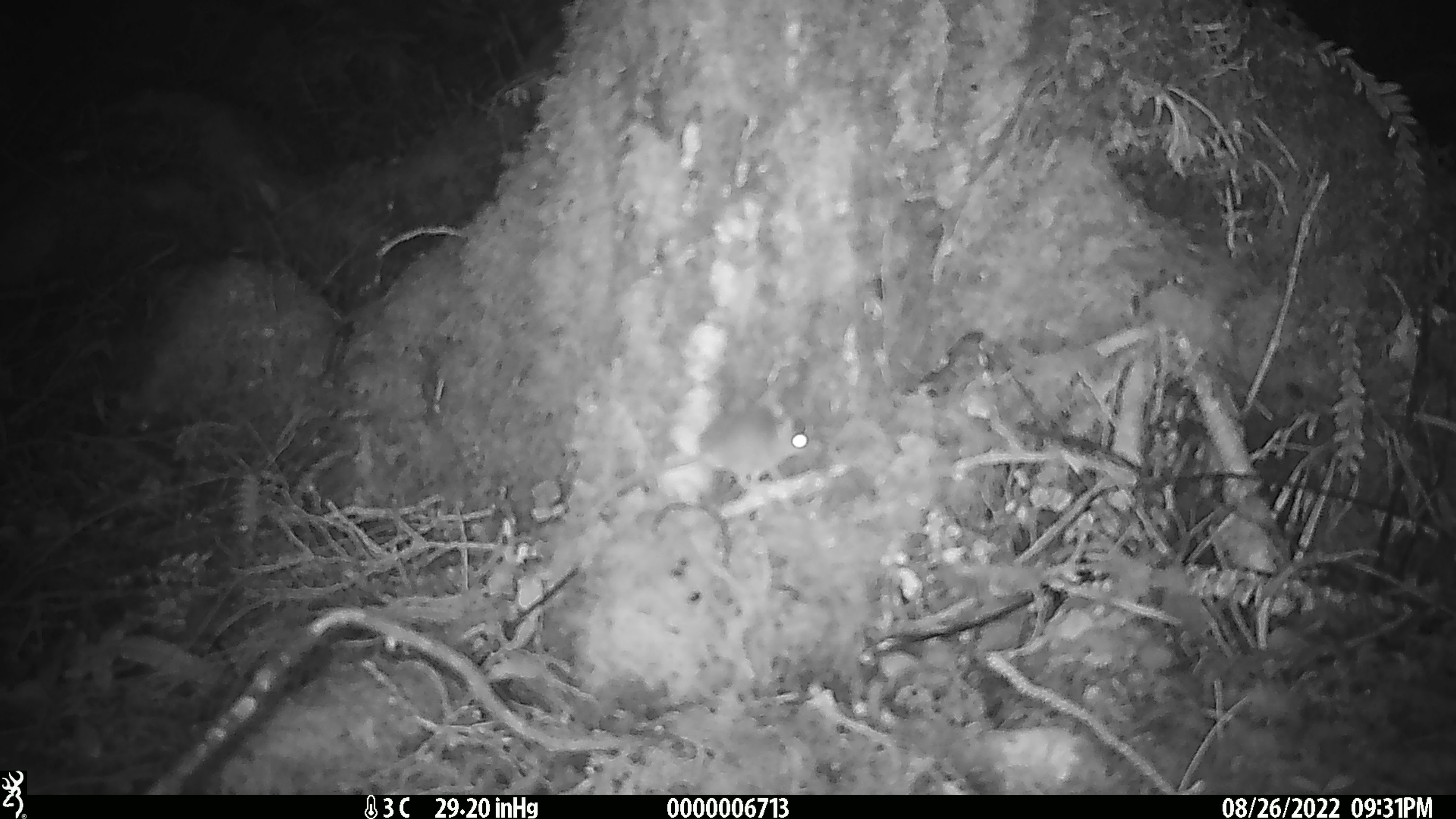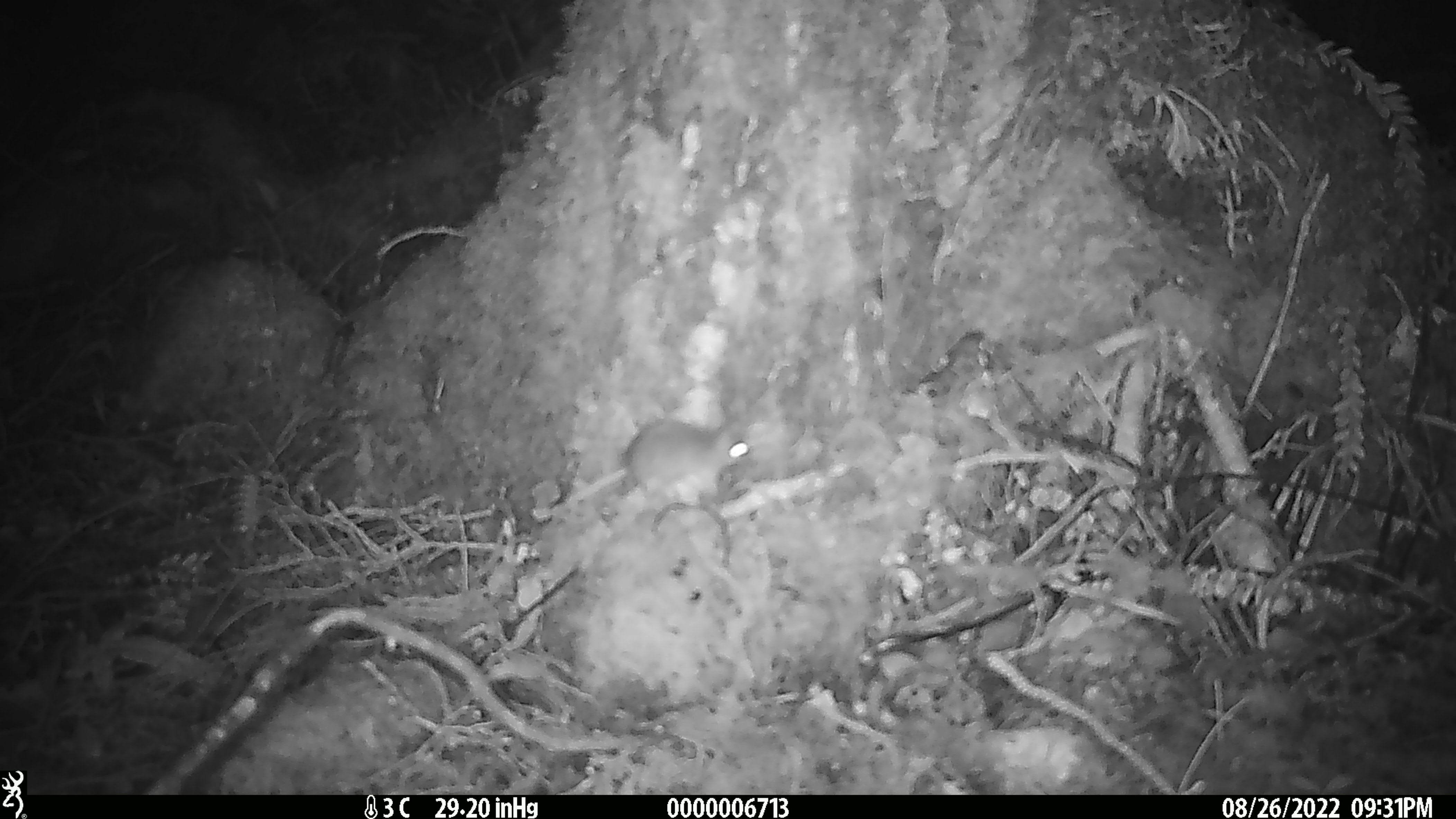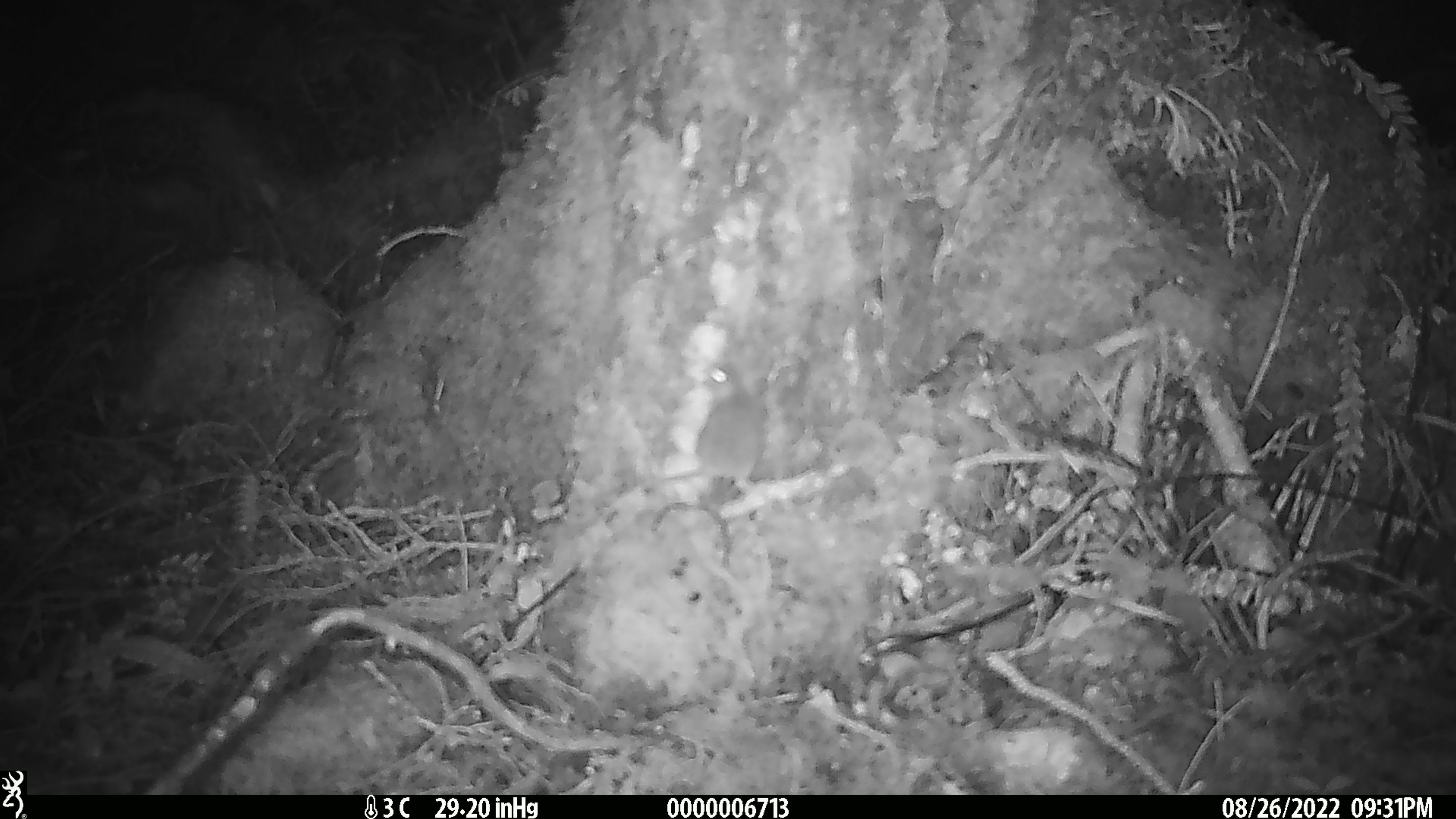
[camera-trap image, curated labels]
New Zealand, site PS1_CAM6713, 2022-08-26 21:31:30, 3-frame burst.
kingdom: Animalia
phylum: Chordata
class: Mammalia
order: Rodentia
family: Muridae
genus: Mus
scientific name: Mus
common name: mouse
Mouse (Mus).